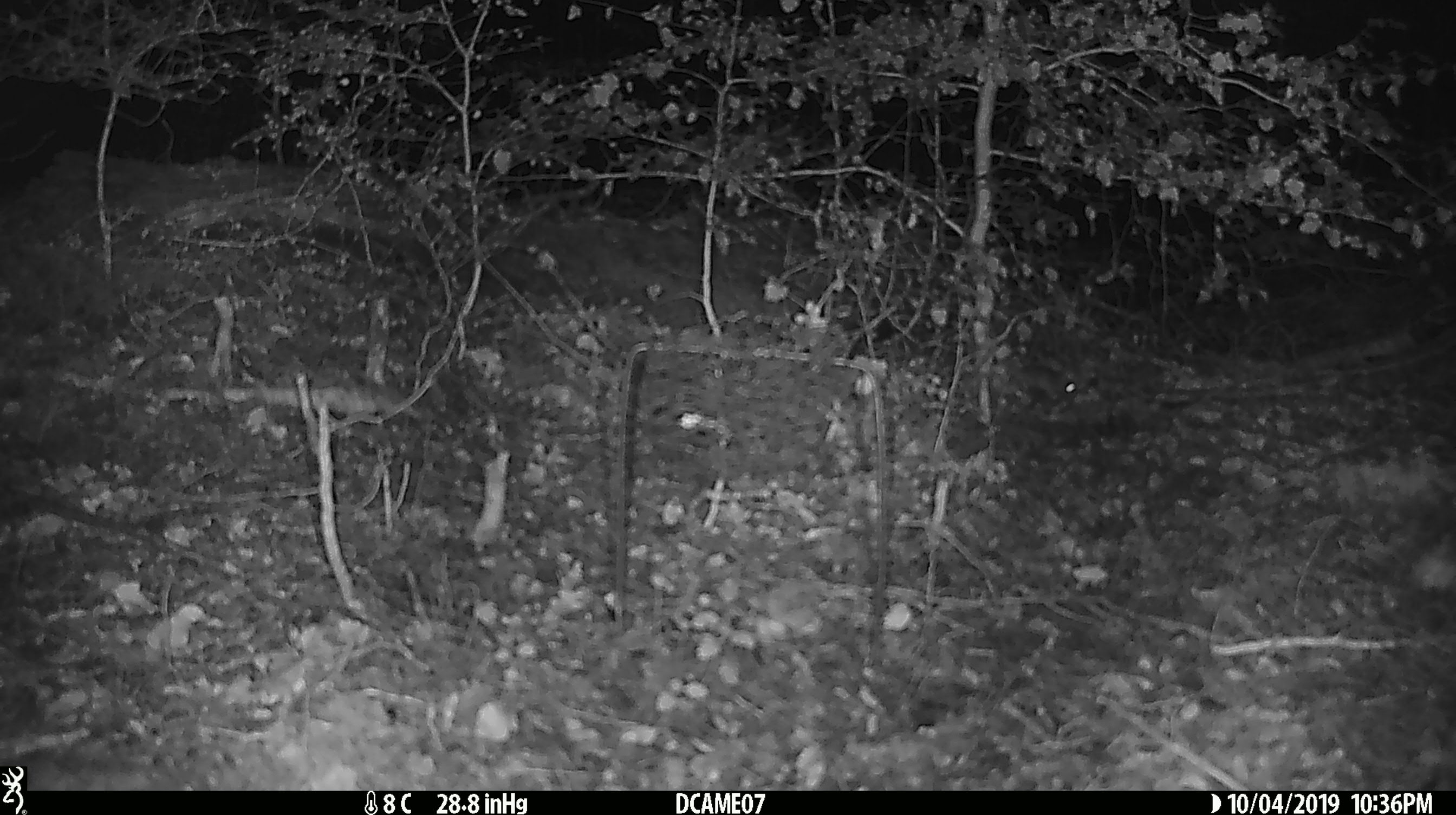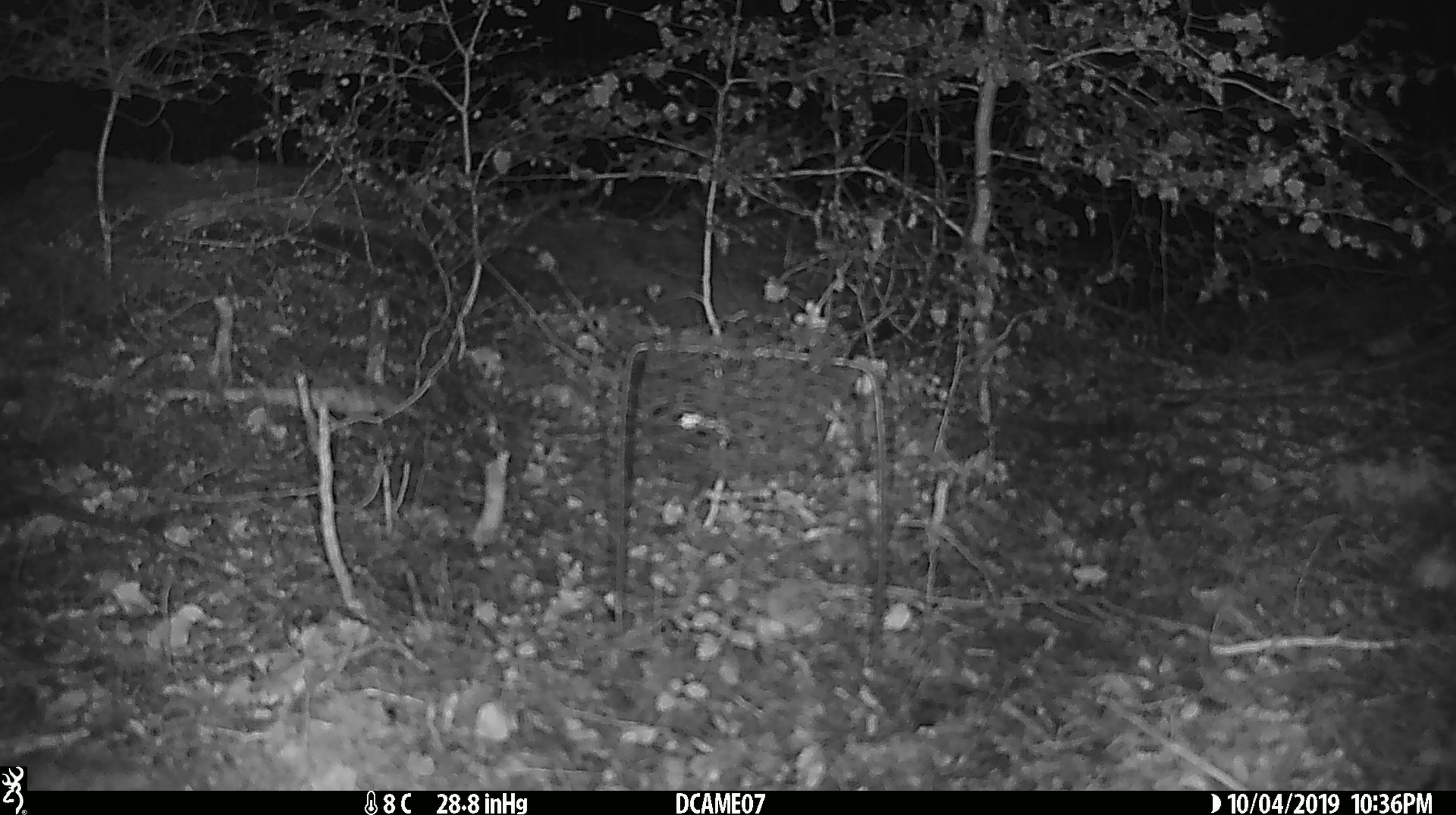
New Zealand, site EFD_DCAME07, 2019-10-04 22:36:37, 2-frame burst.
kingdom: Animalia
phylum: Chordata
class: Mammalia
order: Rodentia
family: Muridae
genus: Mus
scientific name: Mus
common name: mouse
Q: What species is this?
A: Mouse (Mus).